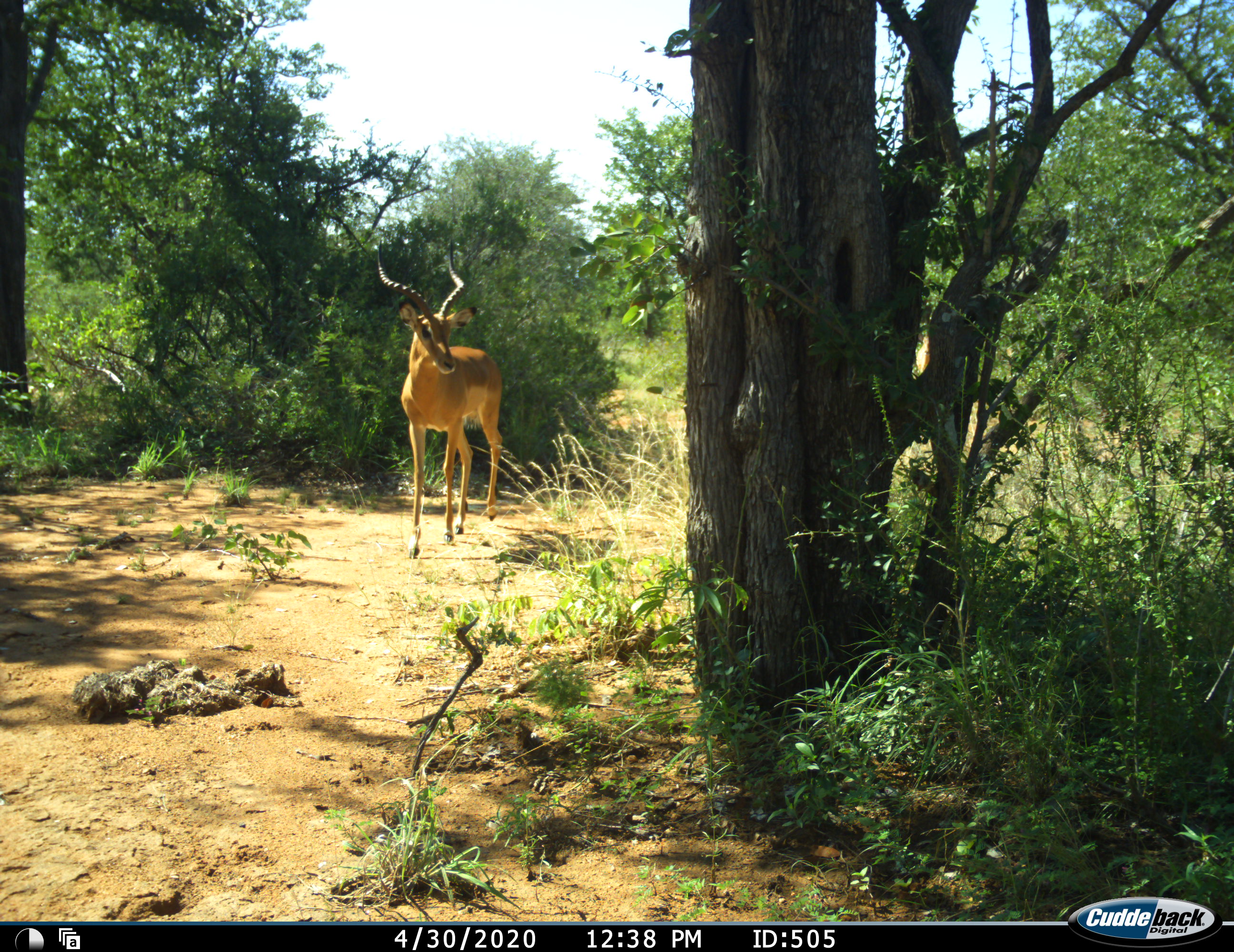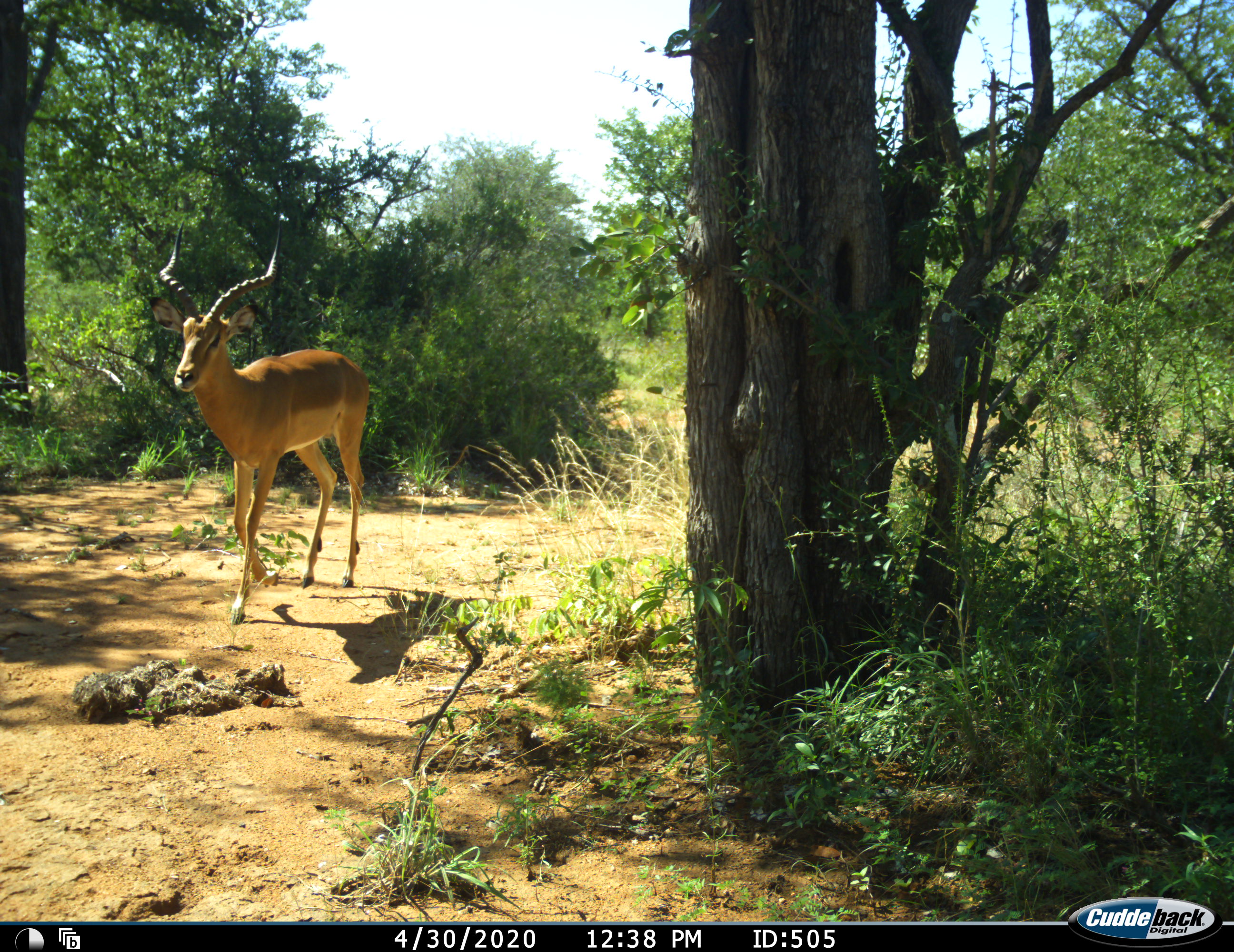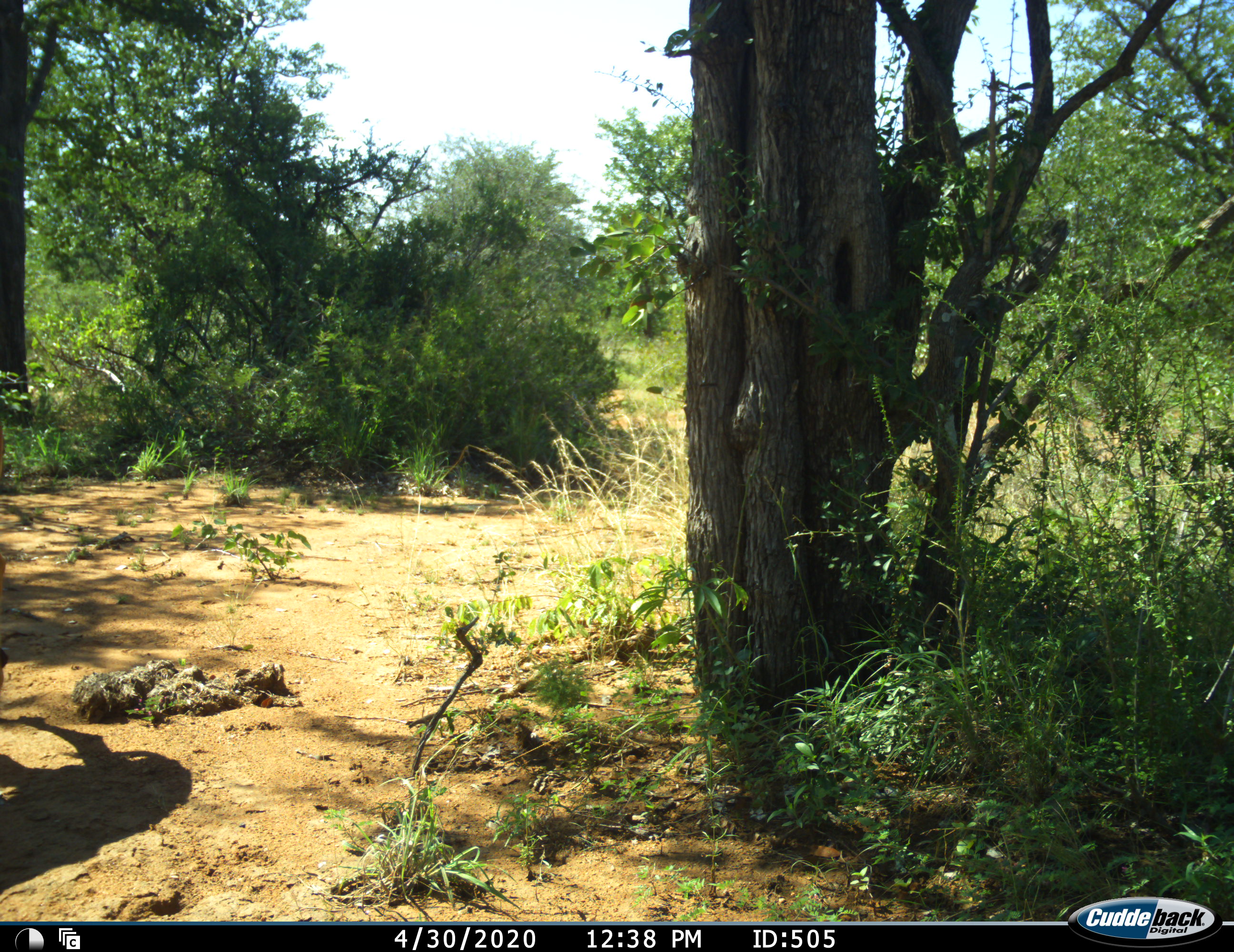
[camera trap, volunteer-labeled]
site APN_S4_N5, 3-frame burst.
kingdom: Animalia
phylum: Chordata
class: Mammalia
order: Artiodactyla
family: Bovidae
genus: Aepyceros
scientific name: Aepyceros melampus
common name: impala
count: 1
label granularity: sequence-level